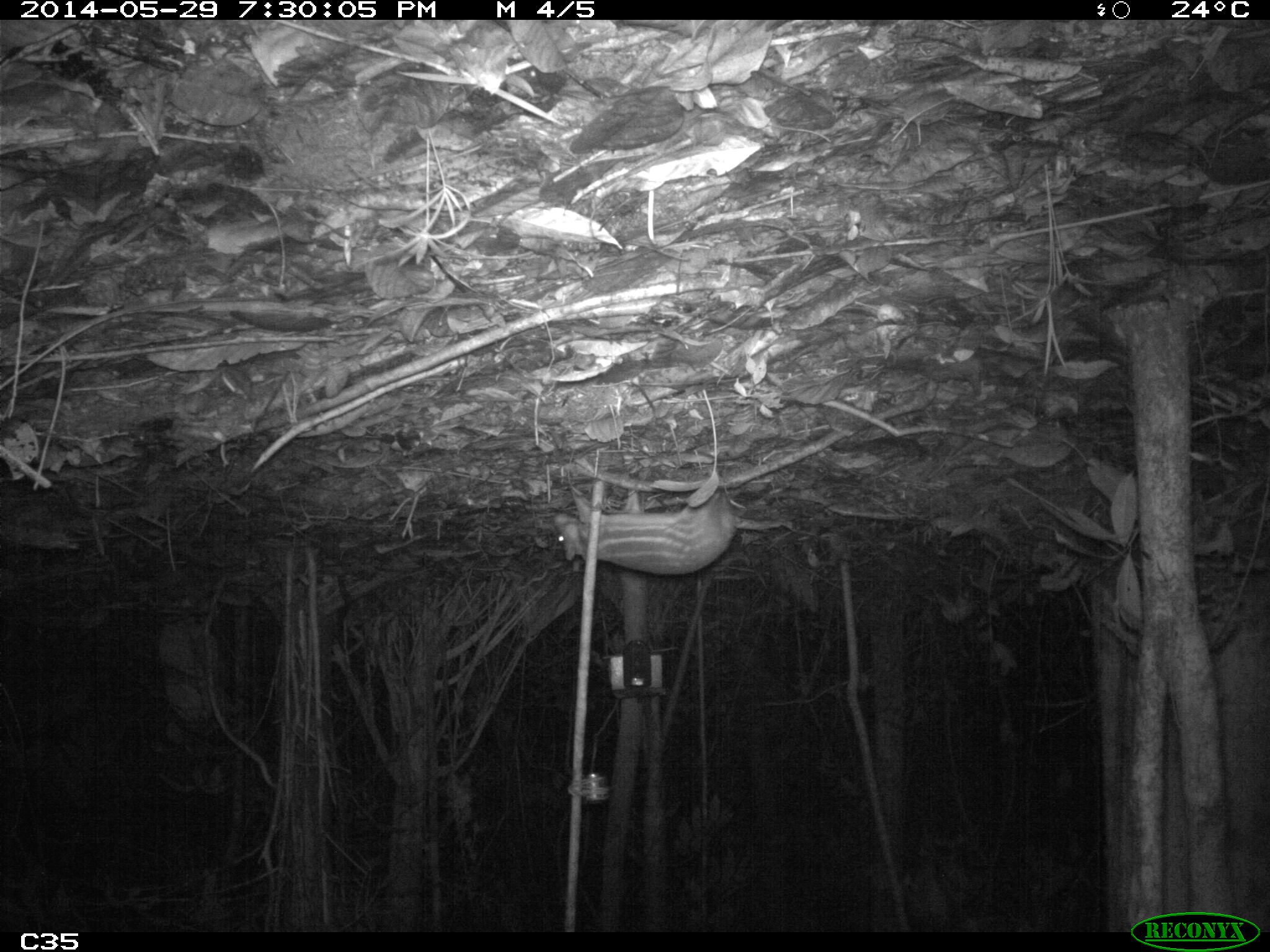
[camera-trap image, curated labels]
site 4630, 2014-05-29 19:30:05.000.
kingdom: Animalia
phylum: Chordata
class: Mammalia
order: Rodentia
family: Cuniculidae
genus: Cuniculus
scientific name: Cuniculus paca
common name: spotted paca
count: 1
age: adult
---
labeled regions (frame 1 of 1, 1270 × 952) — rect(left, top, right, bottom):
cuniculus paca: rect(553, 489, 735, 576)